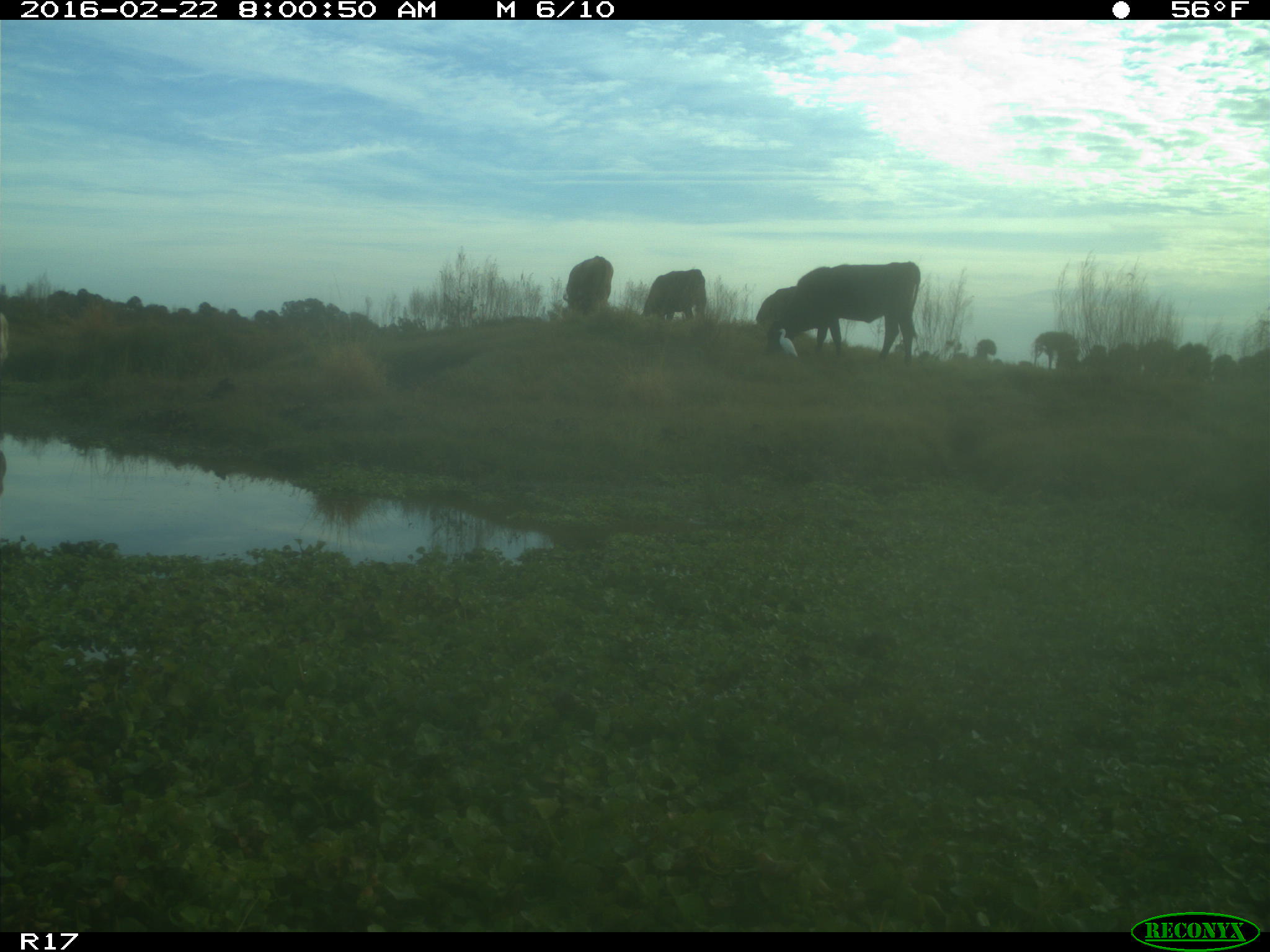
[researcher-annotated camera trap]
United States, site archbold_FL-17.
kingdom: Animalia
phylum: Chordata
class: Mammalia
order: Artiodactyla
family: Bovidae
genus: Bos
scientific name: Bos taurus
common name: domestic cow